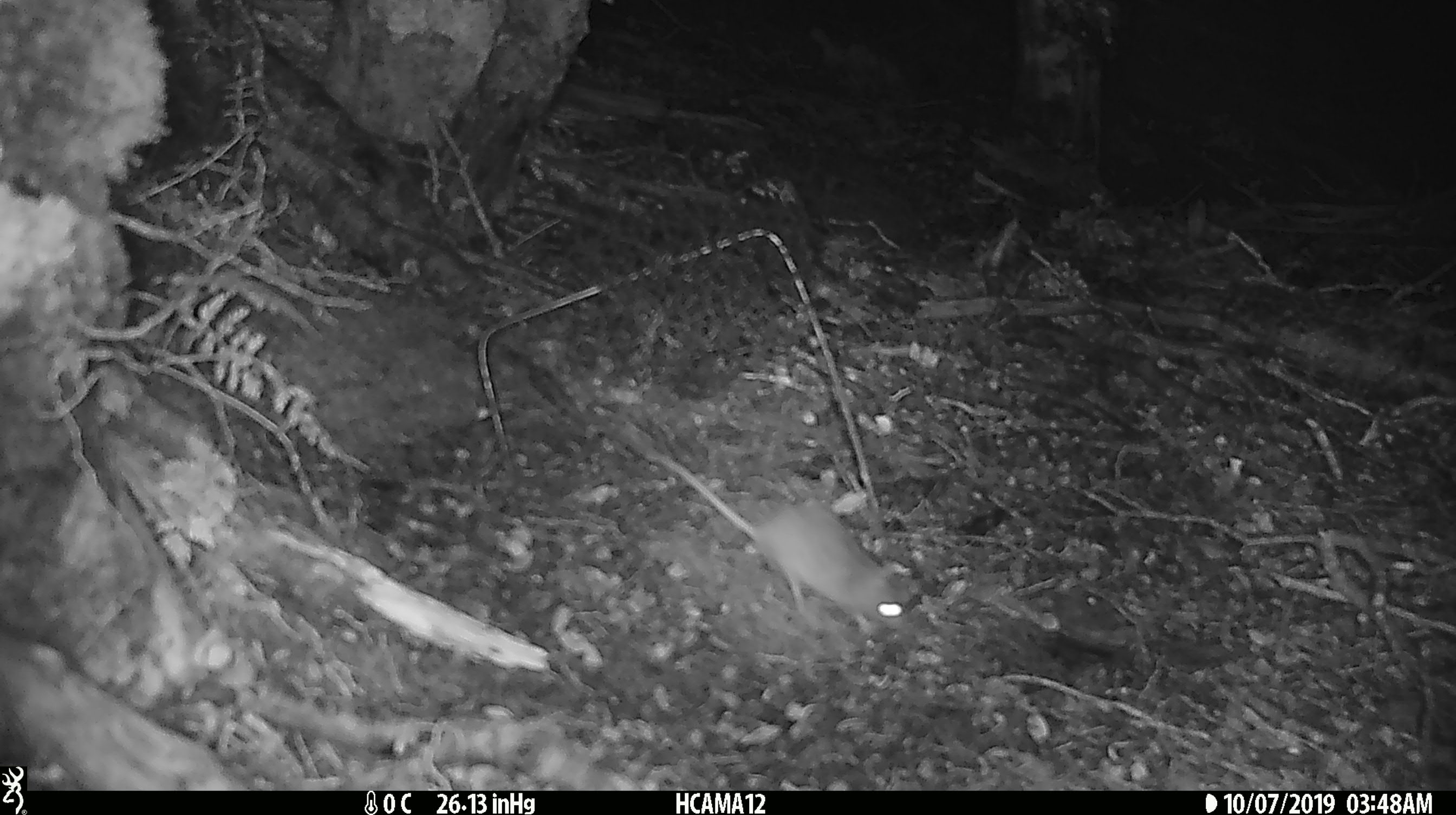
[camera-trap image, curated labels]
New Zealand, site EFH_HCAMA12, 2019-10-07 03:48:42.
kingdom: Animalia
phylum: Chordata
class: Mammalia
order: Rodentia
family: Muridae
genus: Mus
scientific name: Mus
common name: mouse